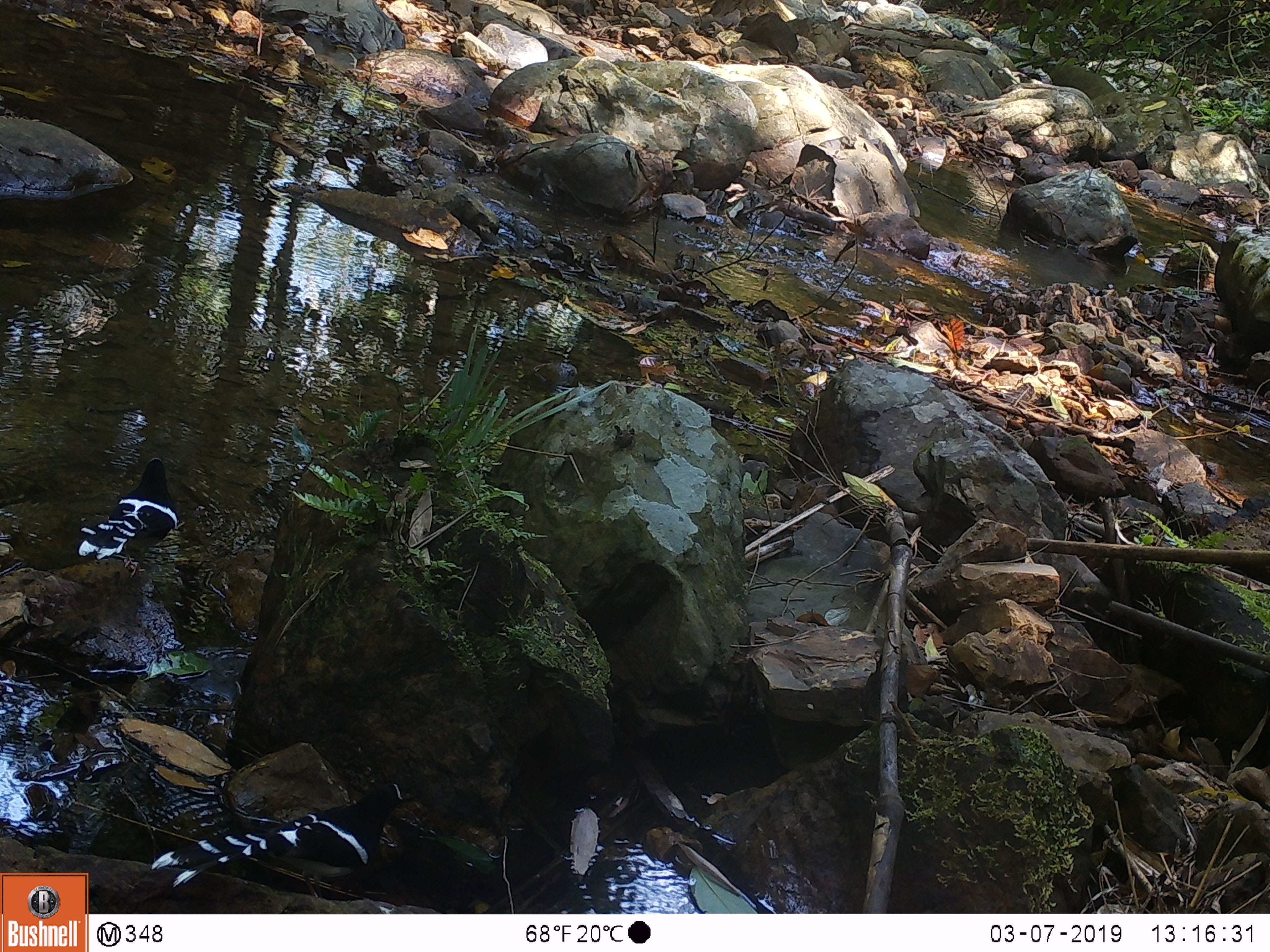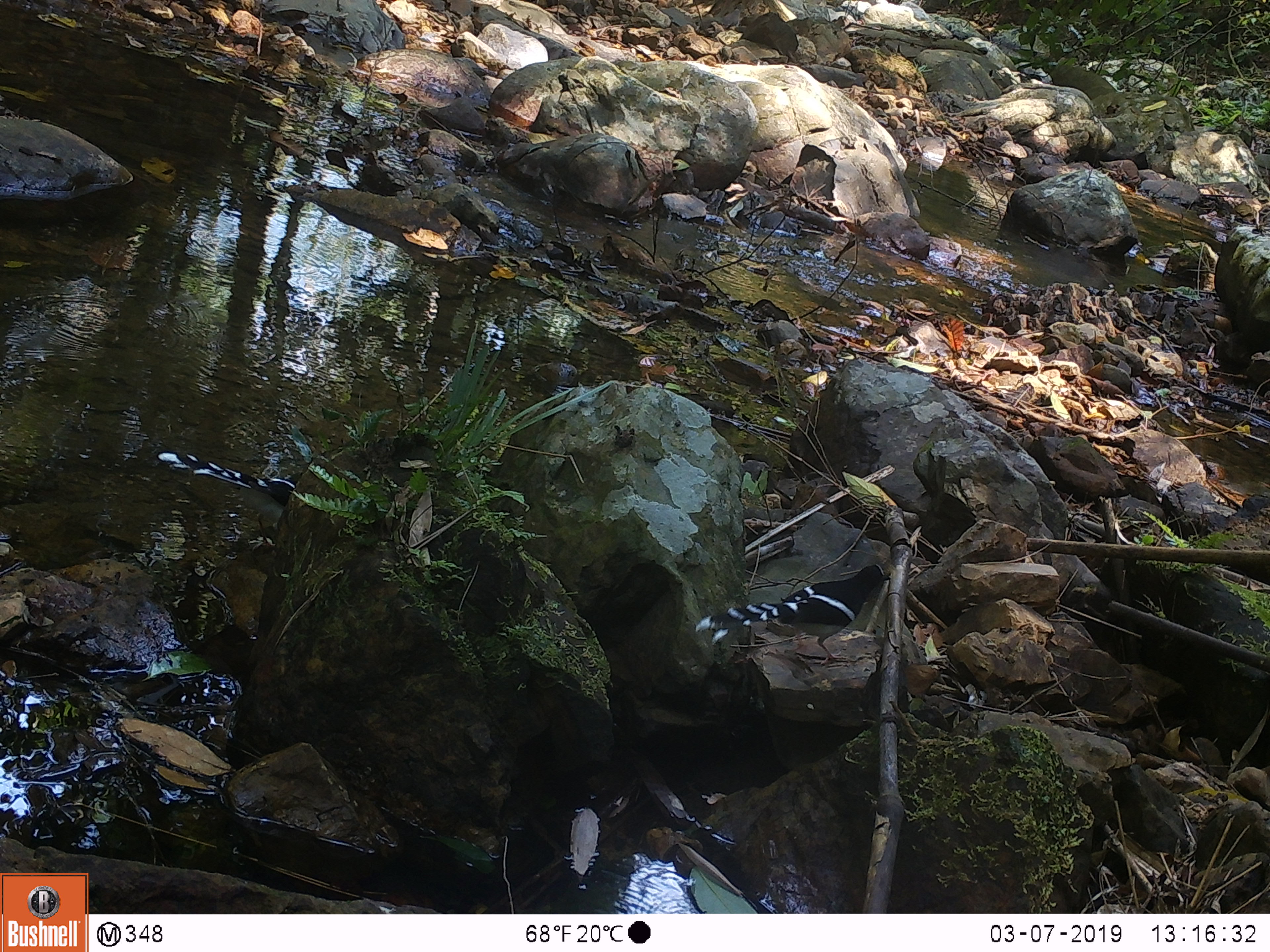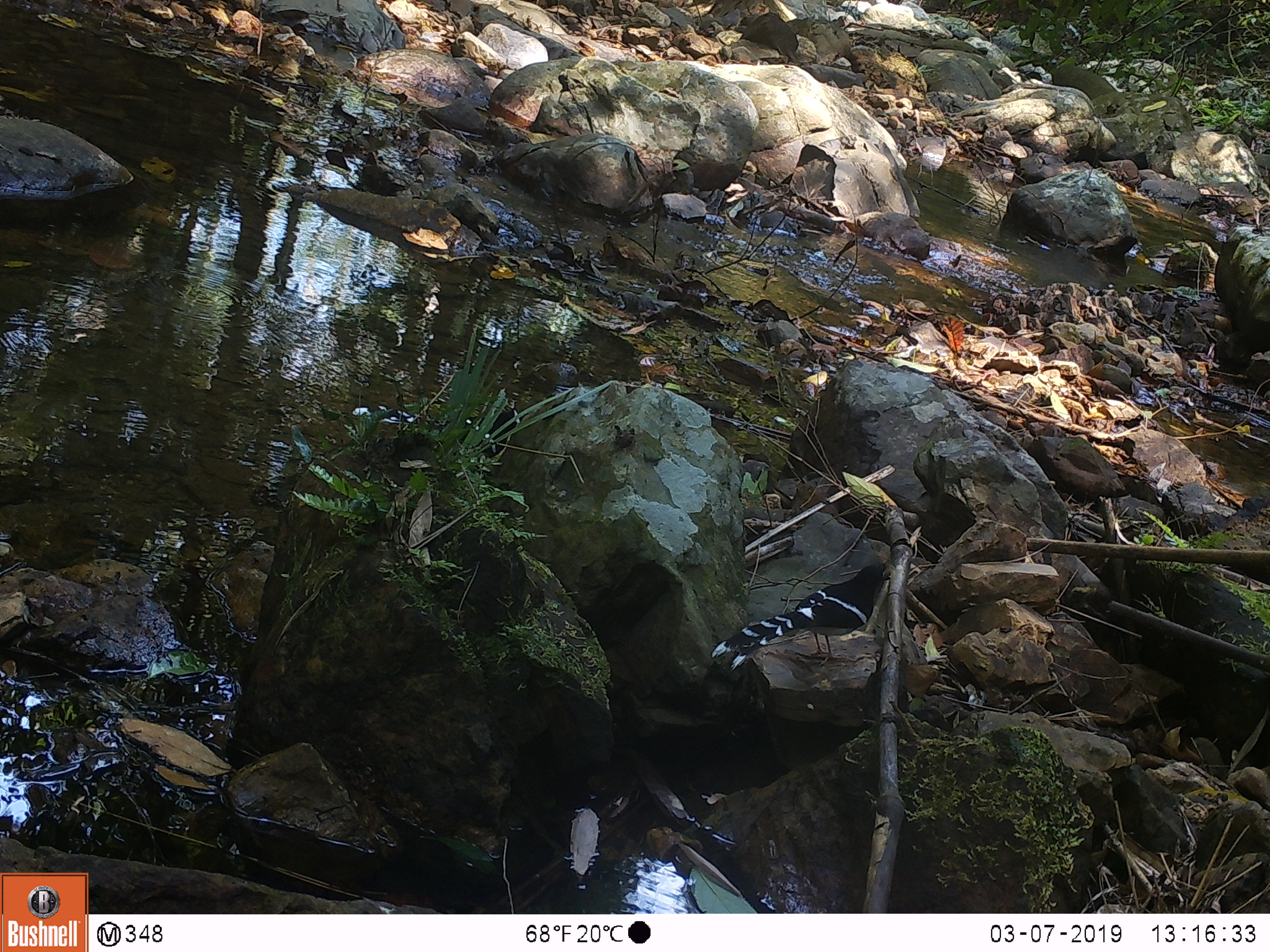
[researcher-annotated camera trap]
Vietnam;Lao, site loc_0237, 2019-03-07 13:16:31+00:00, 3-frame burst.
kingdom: Animalia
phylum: Chordata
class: Aves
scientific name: Aves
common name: bird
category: unidentified bird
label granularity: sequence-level